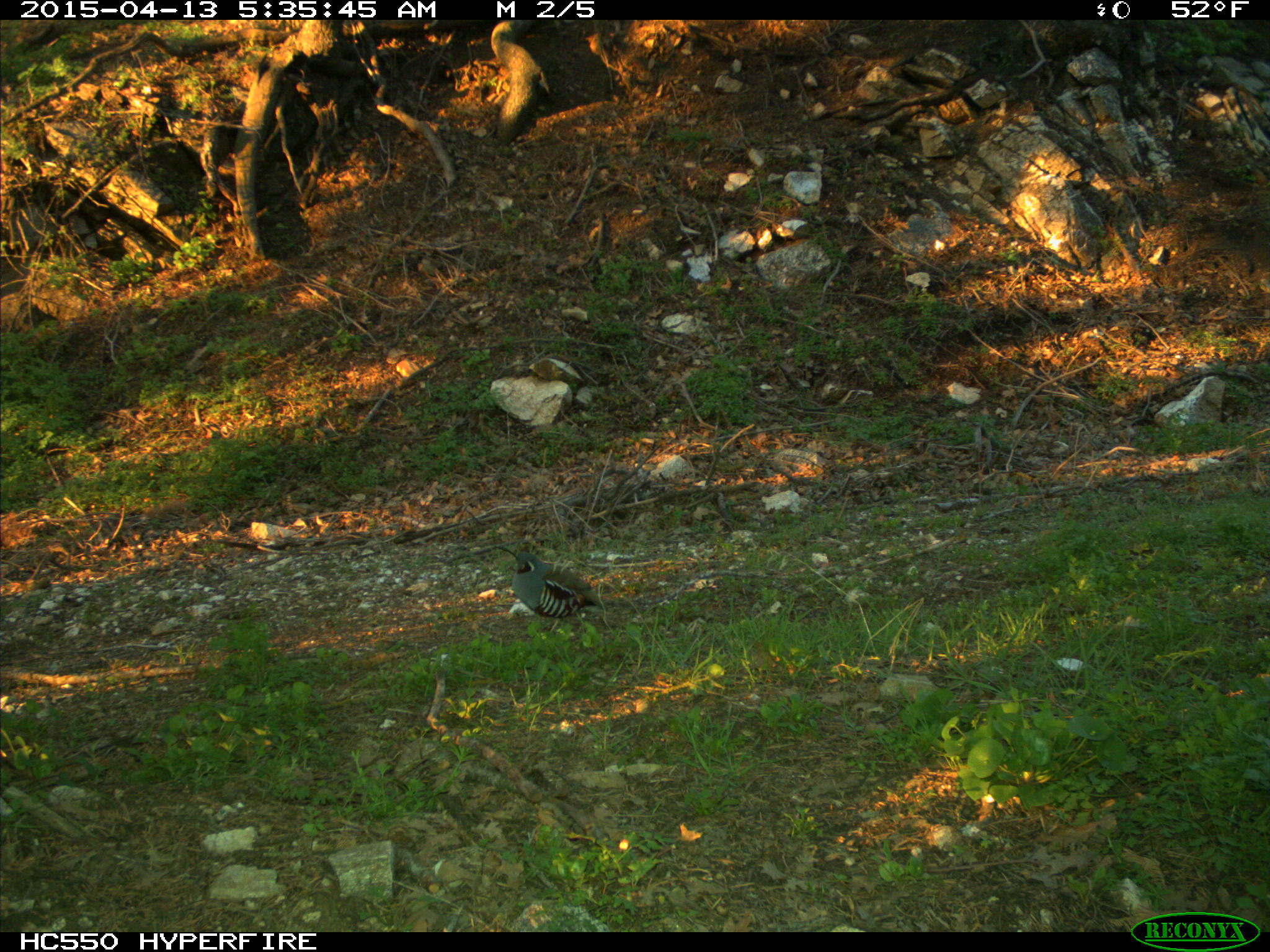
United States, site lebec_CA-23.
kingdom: Animalia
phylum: Chordata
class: Aves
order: Galliformes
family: Odontophoridae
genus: Callipepla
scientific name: Callipepla californica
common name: california quail